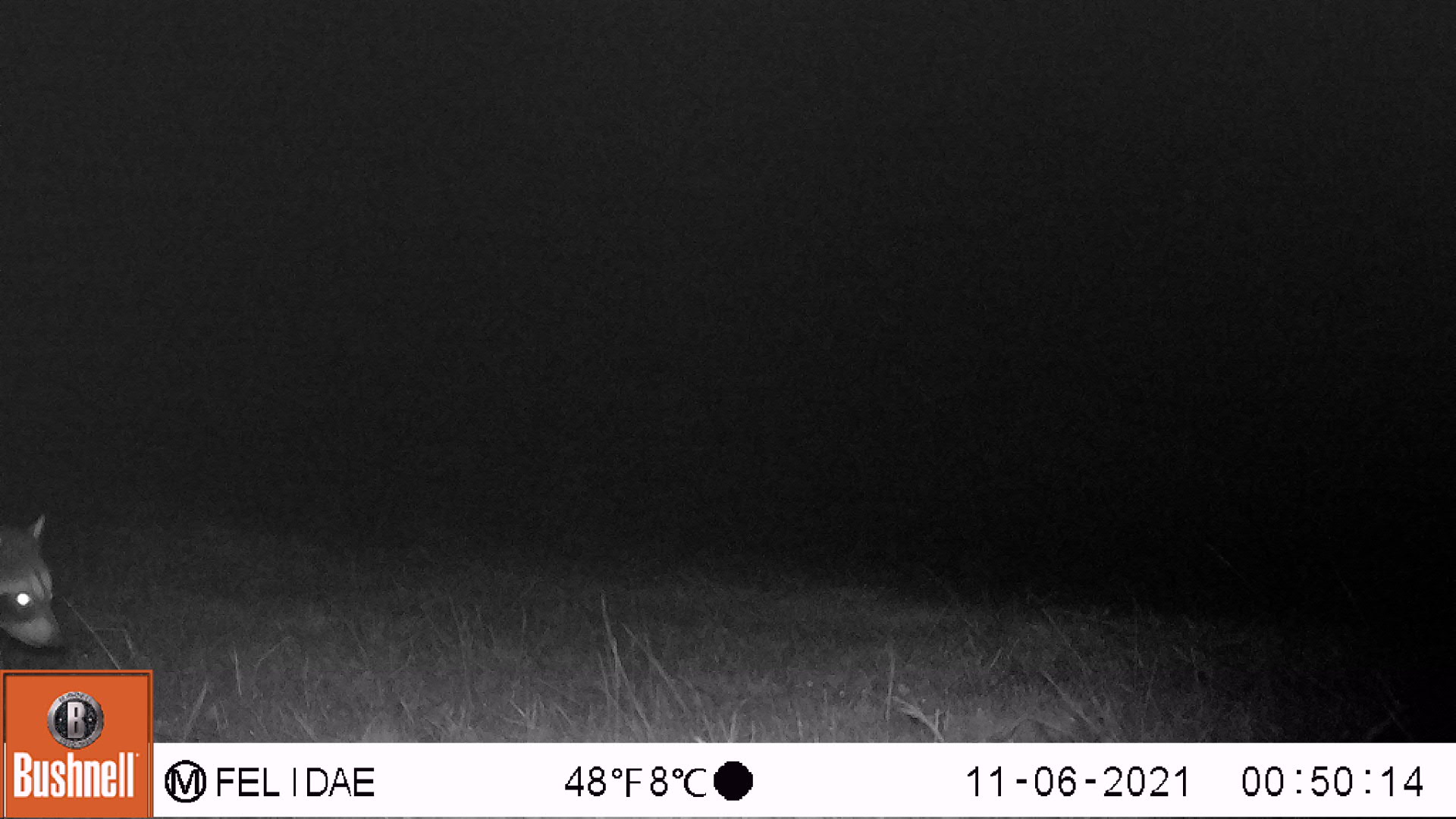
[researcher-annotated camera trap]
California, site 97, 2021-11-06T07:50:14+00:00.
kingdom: Animalia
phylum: Chordata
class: Mammalia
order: Carnivora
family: Procyonidae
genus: Procyon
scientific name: Procyon lotor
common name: raccoon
Raccoon (Procyon lotor).